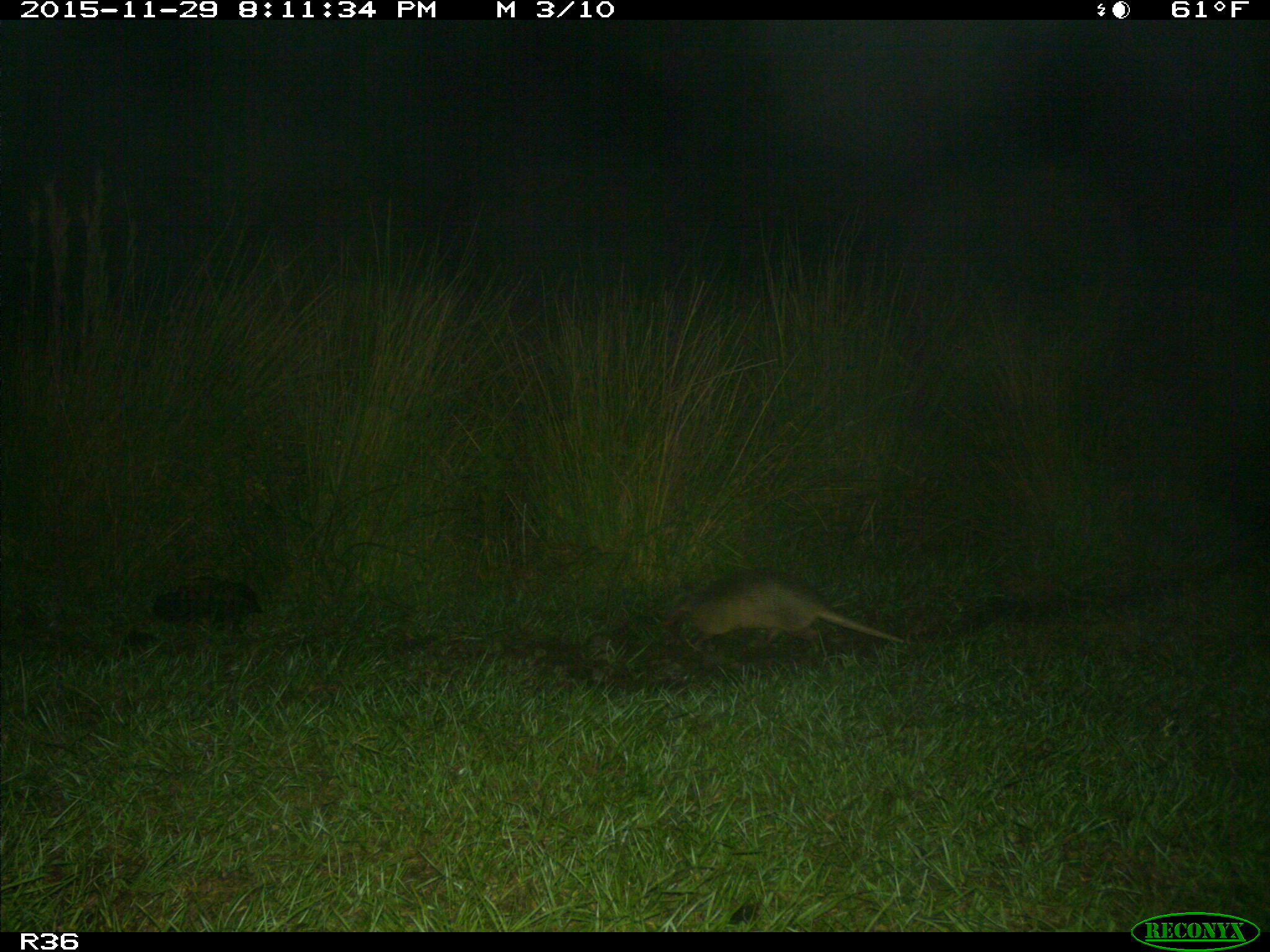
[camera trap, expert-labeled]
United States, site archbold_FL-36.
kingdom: Animalia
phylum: Chordata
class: Mammalia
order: Cingulata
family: Dasypodidae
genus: Dasypus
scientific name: Dasypus novemcinctus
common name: nine-banded armadillo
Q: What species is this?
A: Dasypus novemcinctus (nine-banded armadillo).